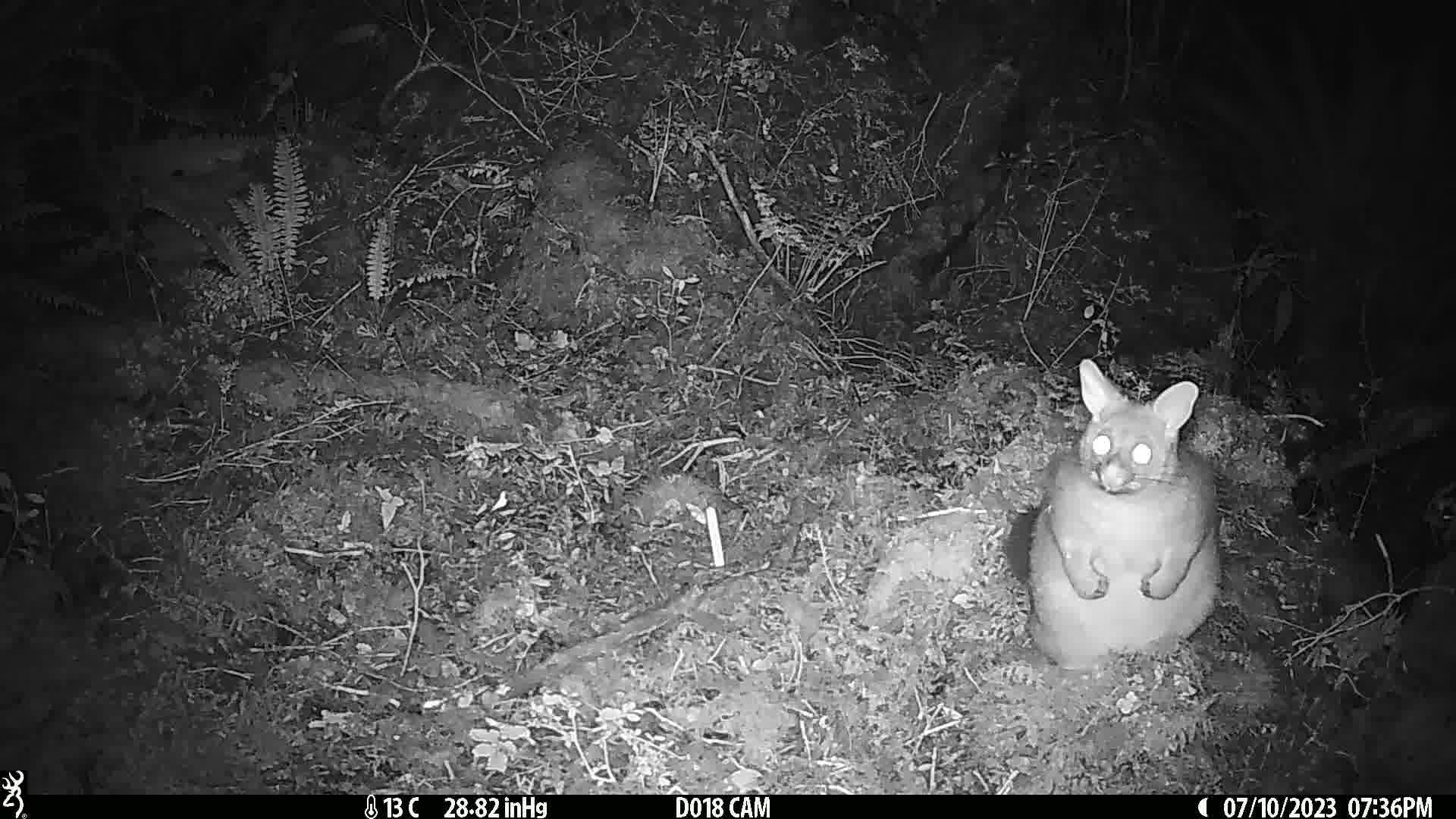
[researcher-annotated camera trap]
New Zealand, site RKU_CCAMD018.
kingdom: Animalia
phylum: Chordata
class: Mammalia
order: Diprotodontia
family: Phalangeridae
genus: Trichosurus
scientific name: Trichosurus vulpecula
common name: common brushtail possum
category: possum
Possum (common brushtail possum) (Trichosurus vulpecula).